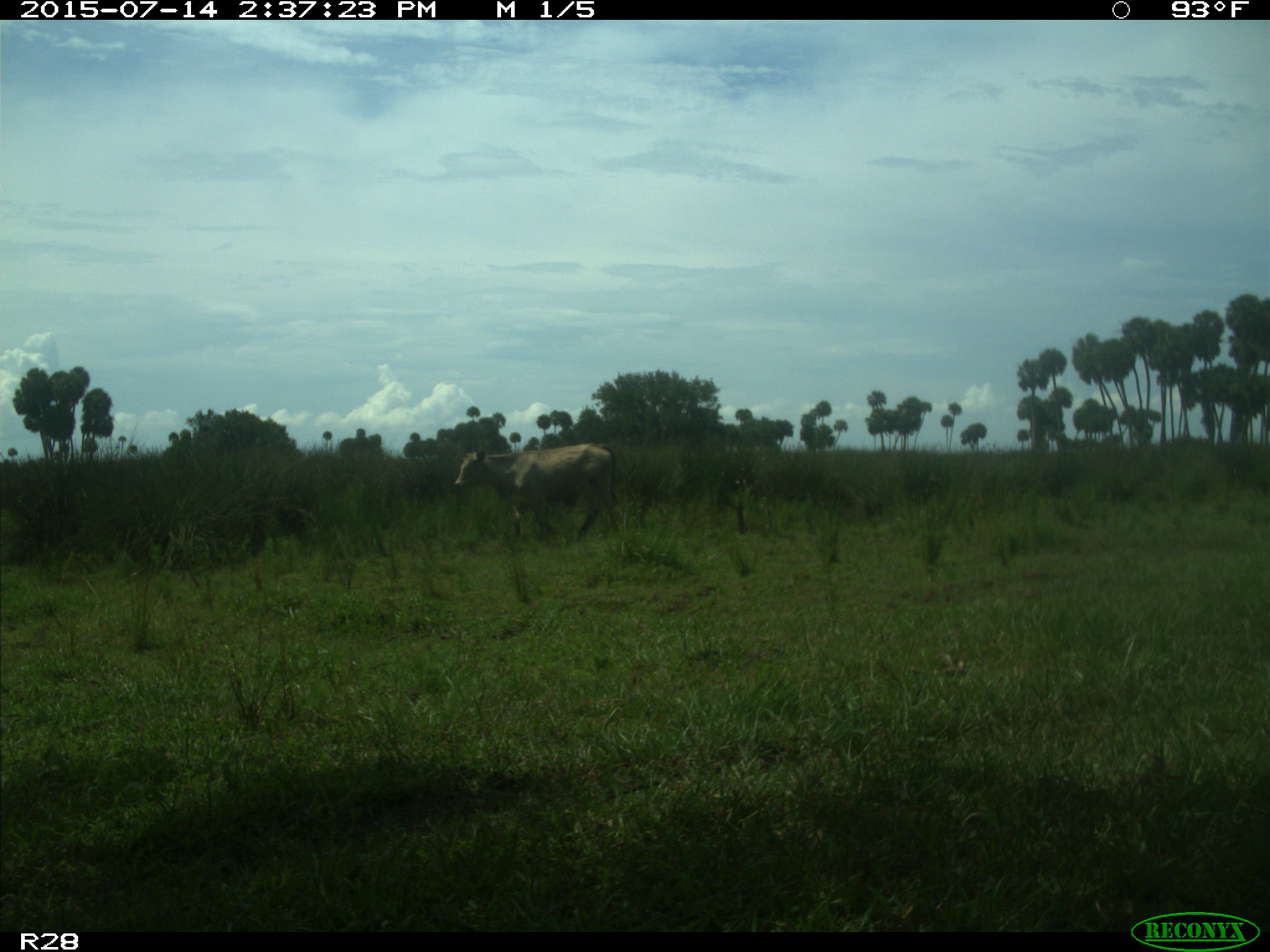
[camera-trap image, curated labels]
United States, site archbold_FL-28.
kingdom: Animalia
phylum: Chordata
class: Mammalia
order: Artiodactyla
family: Bovidae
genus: Bos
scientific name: Bos taurus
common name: domestic cow